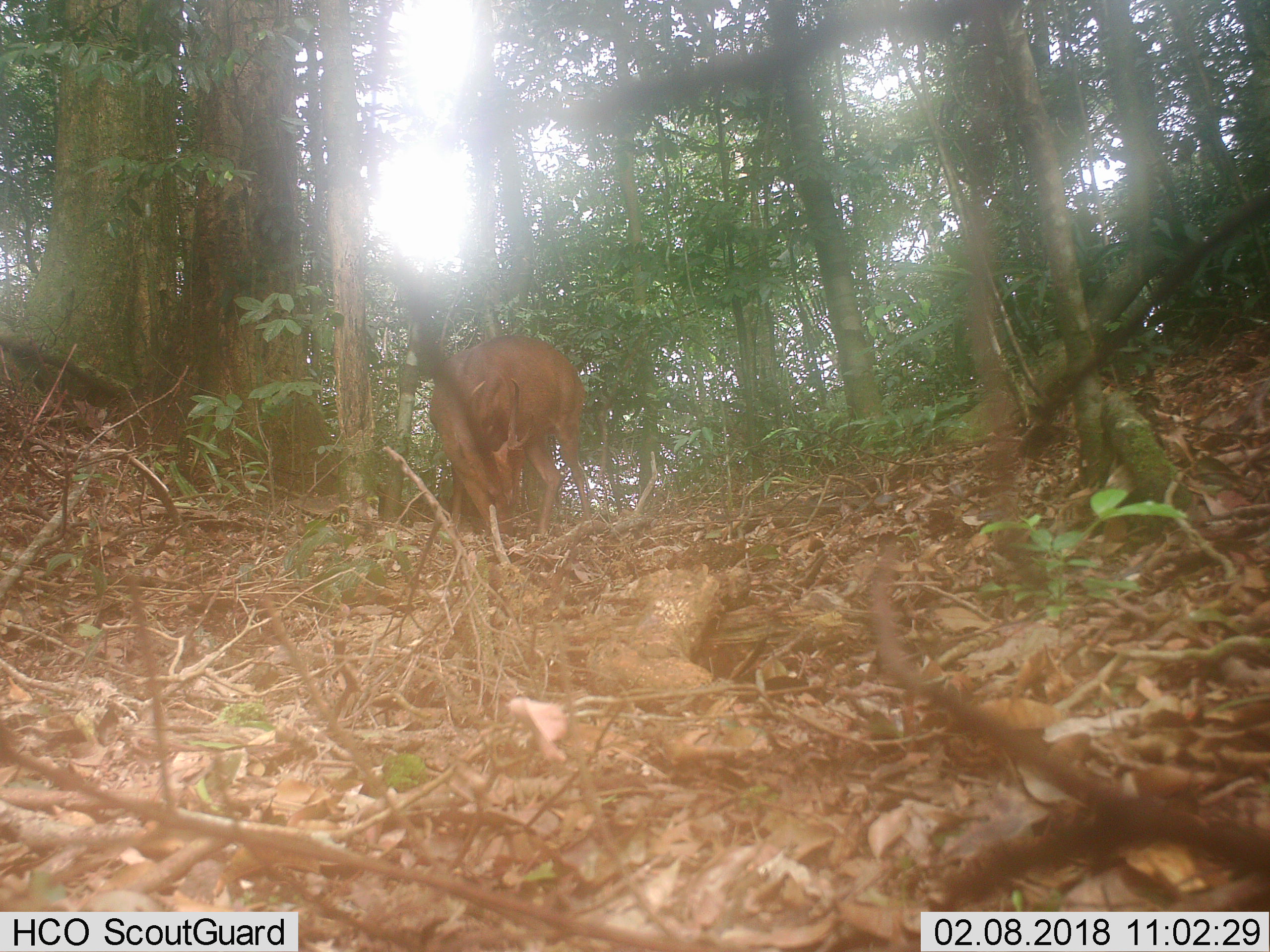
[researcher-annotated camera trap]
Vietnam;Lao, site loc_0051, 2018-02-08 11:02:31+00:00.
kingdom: Animalia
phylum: Chordata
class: Mammalia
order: Artiodactyla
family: Cervidae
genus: Muntiacus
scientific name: Muntiacus vuquangensis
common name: large-antlered muntjac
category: large antlered muntjac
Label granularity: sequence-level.